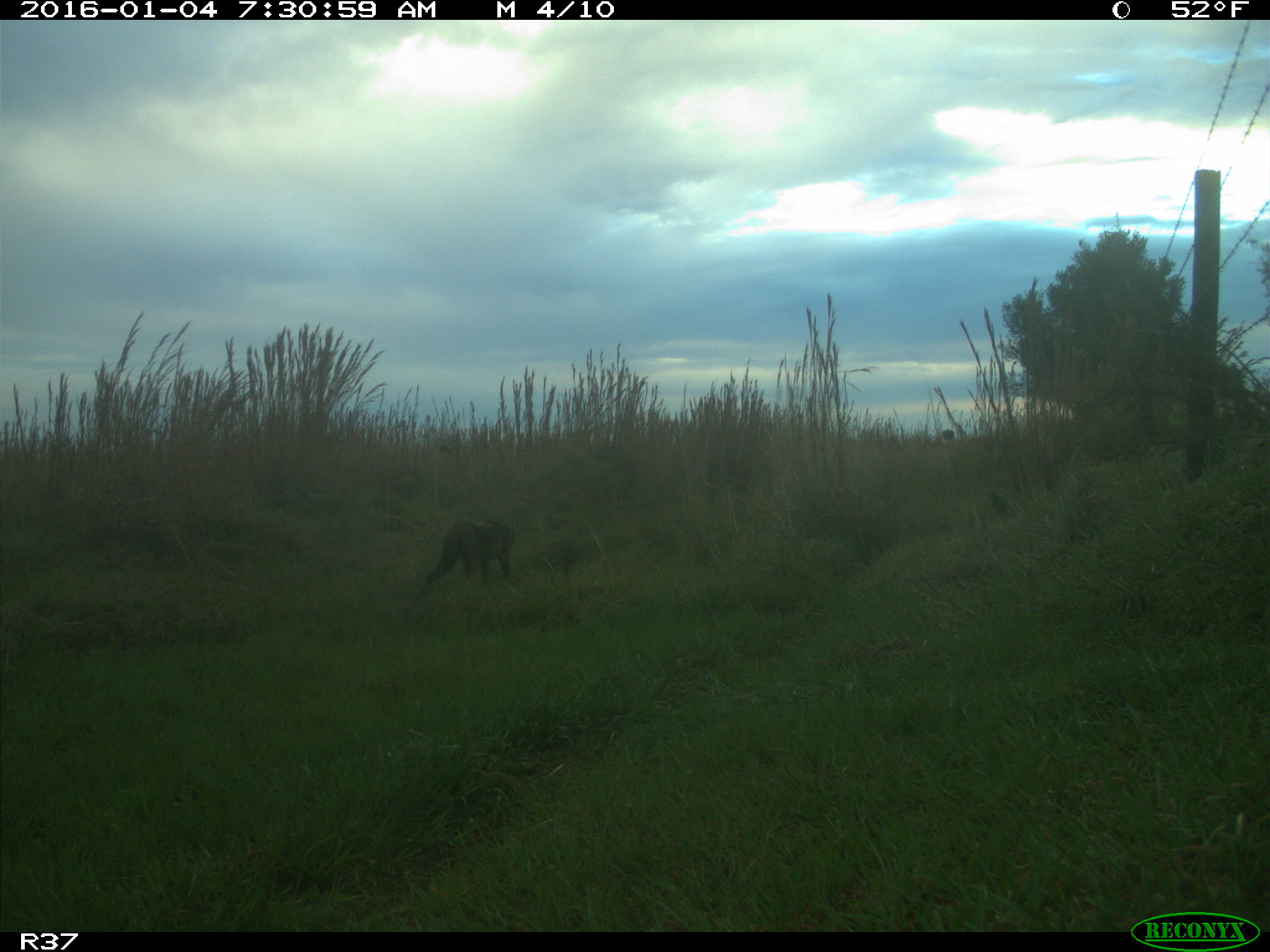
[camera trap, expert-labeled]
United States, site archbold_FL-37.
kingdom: Animalia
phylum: Chordata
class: Mammalia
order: Carnivora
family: Felidae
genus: Lynx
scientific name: Lynx rufus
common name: bobcat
Lynx rufus (bobcat).